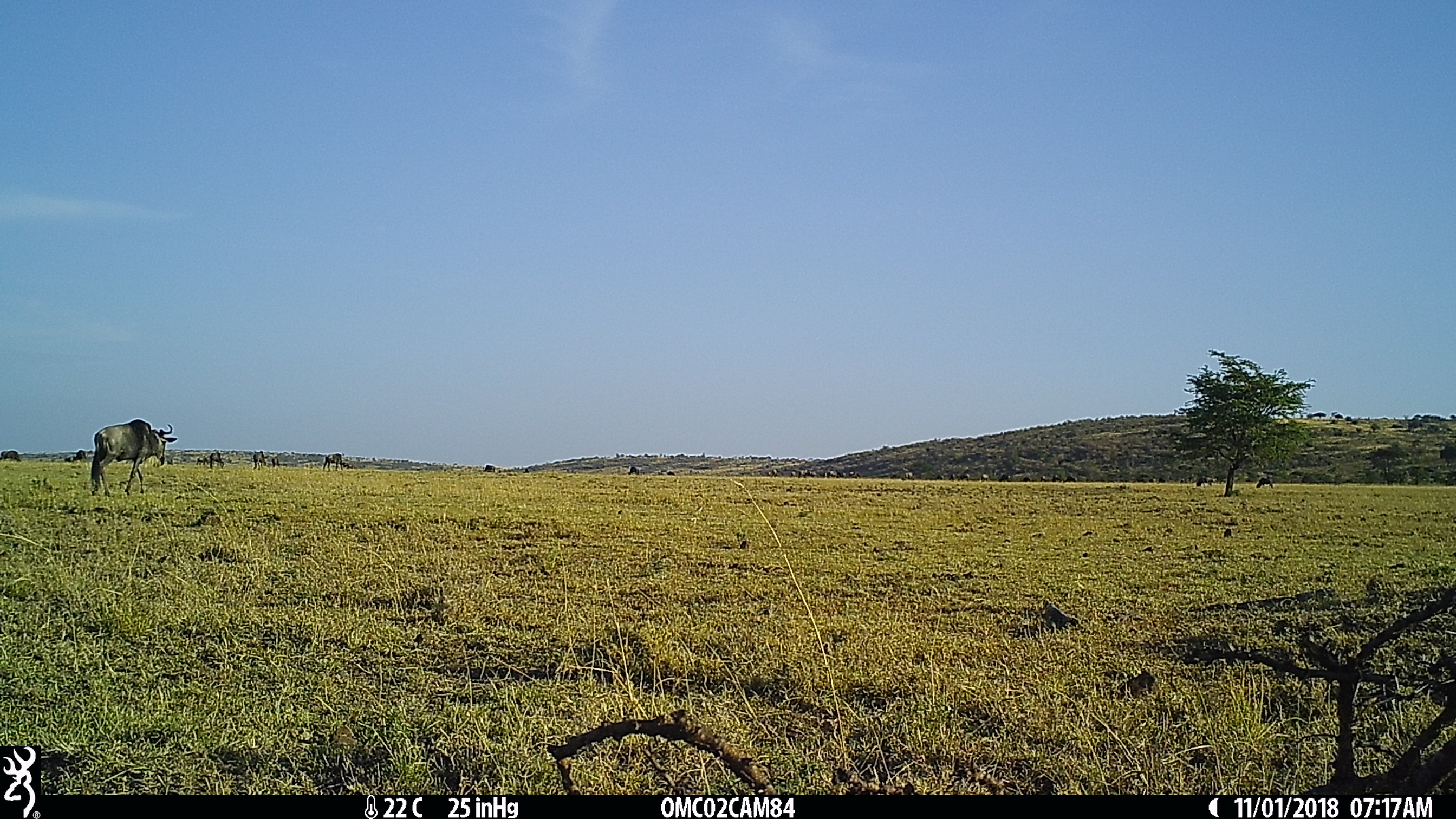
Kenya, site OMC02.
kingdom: Animalia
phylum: Chordata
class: Mammalia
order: Artiodactyla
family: Bovidae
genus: Connochaetes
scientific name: Connochaetes taurinus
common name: blue wildebeest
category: wildebeest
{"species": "wildebeest (blue wildebeest) (Connochaetes taurinus)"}